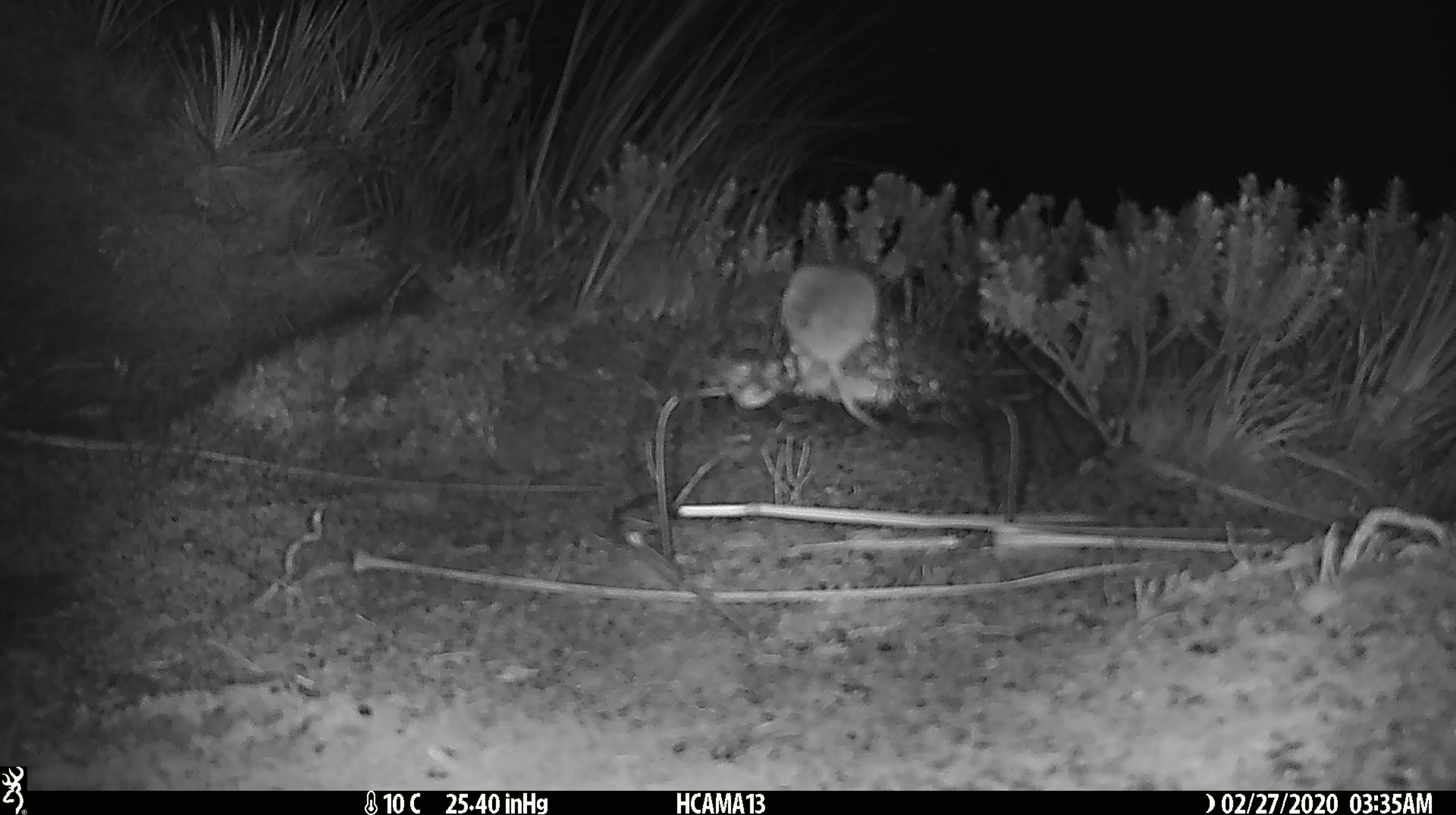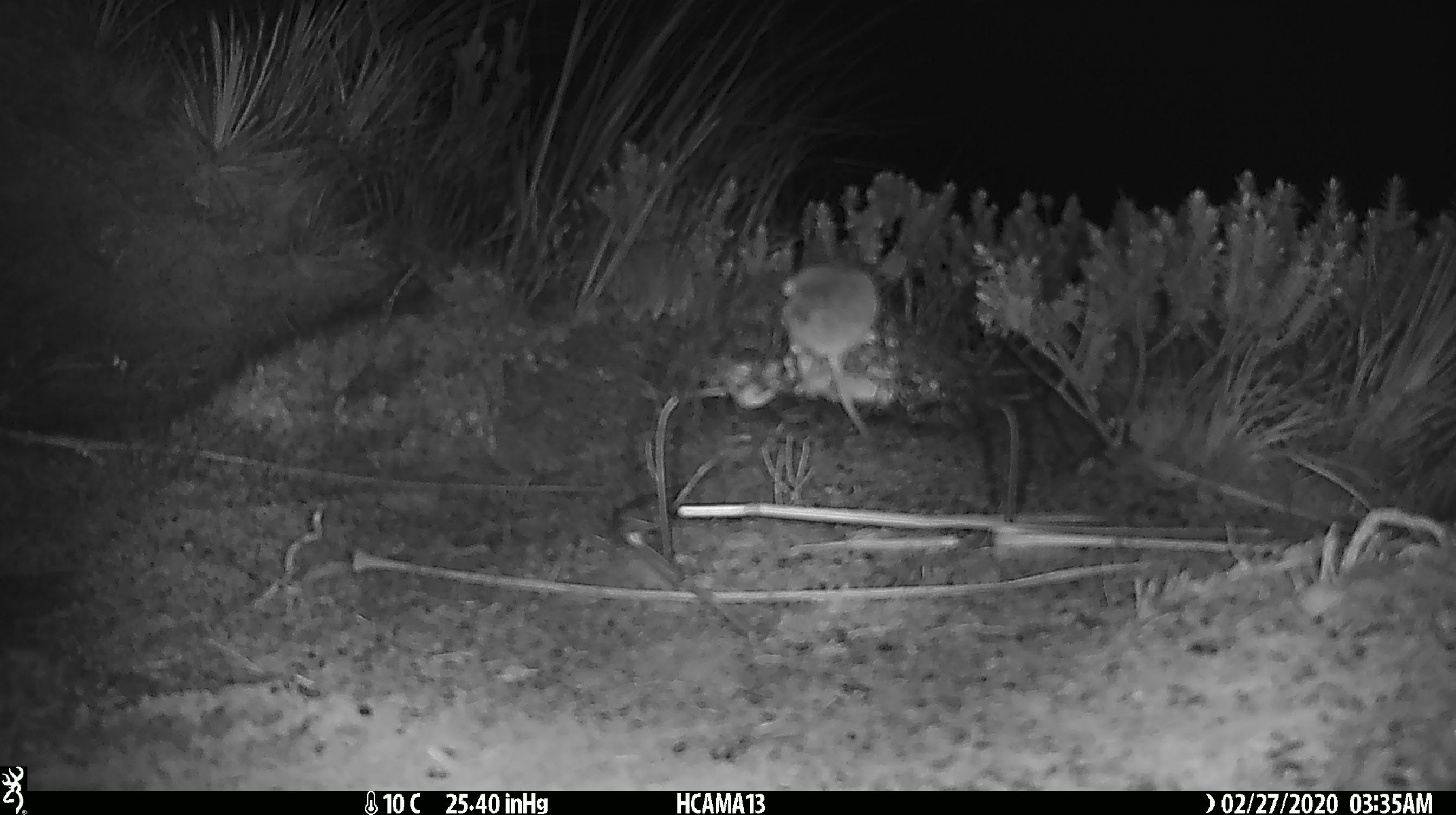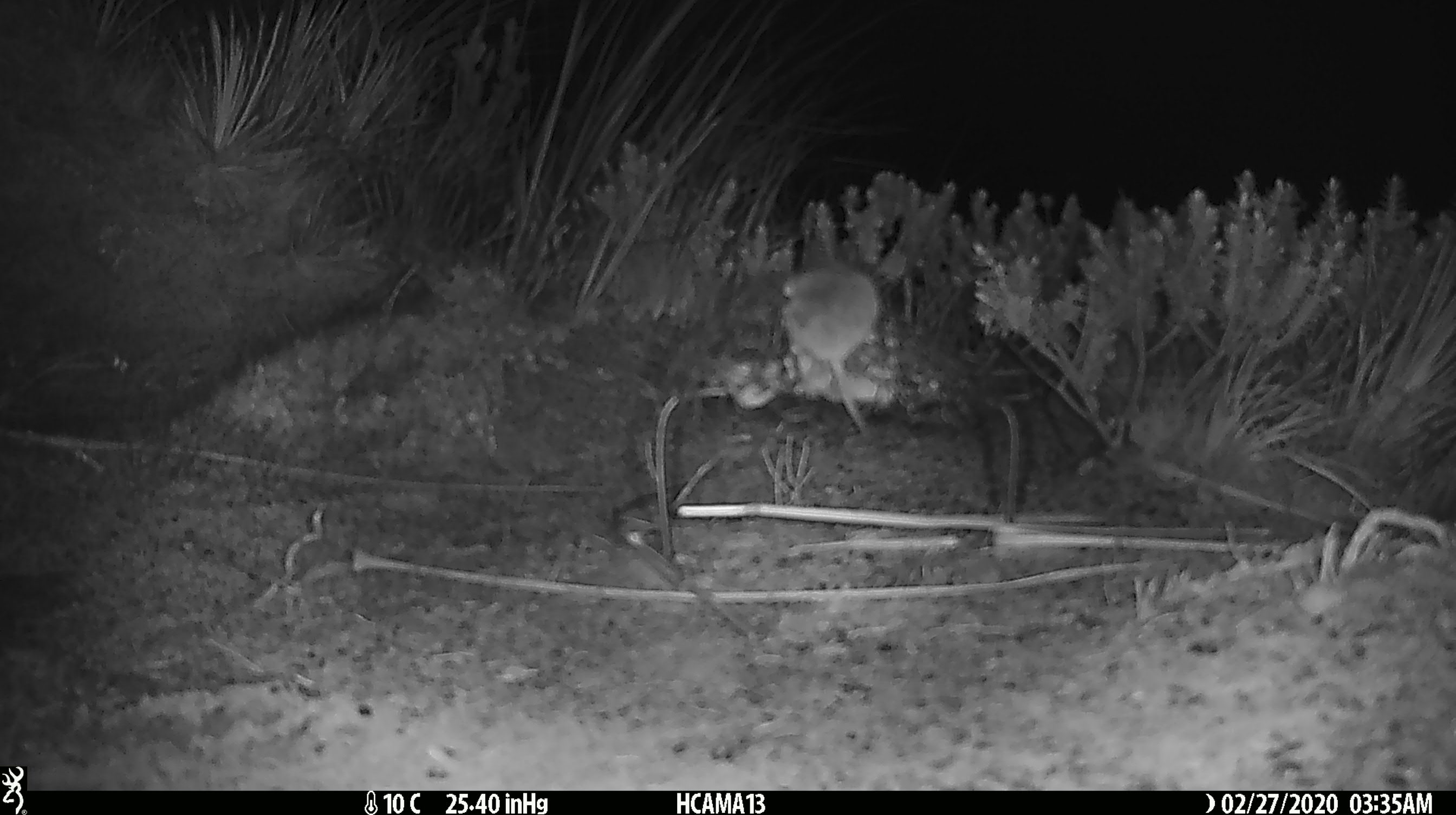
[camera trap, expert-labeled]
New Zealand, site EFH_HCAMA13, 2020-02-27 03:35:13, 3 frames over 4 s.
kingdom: Animalia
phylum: Chordata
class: Mammalia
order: Rodentia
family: Muridae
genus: Mus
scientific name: Mus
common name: mouse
Mouse (Mus).